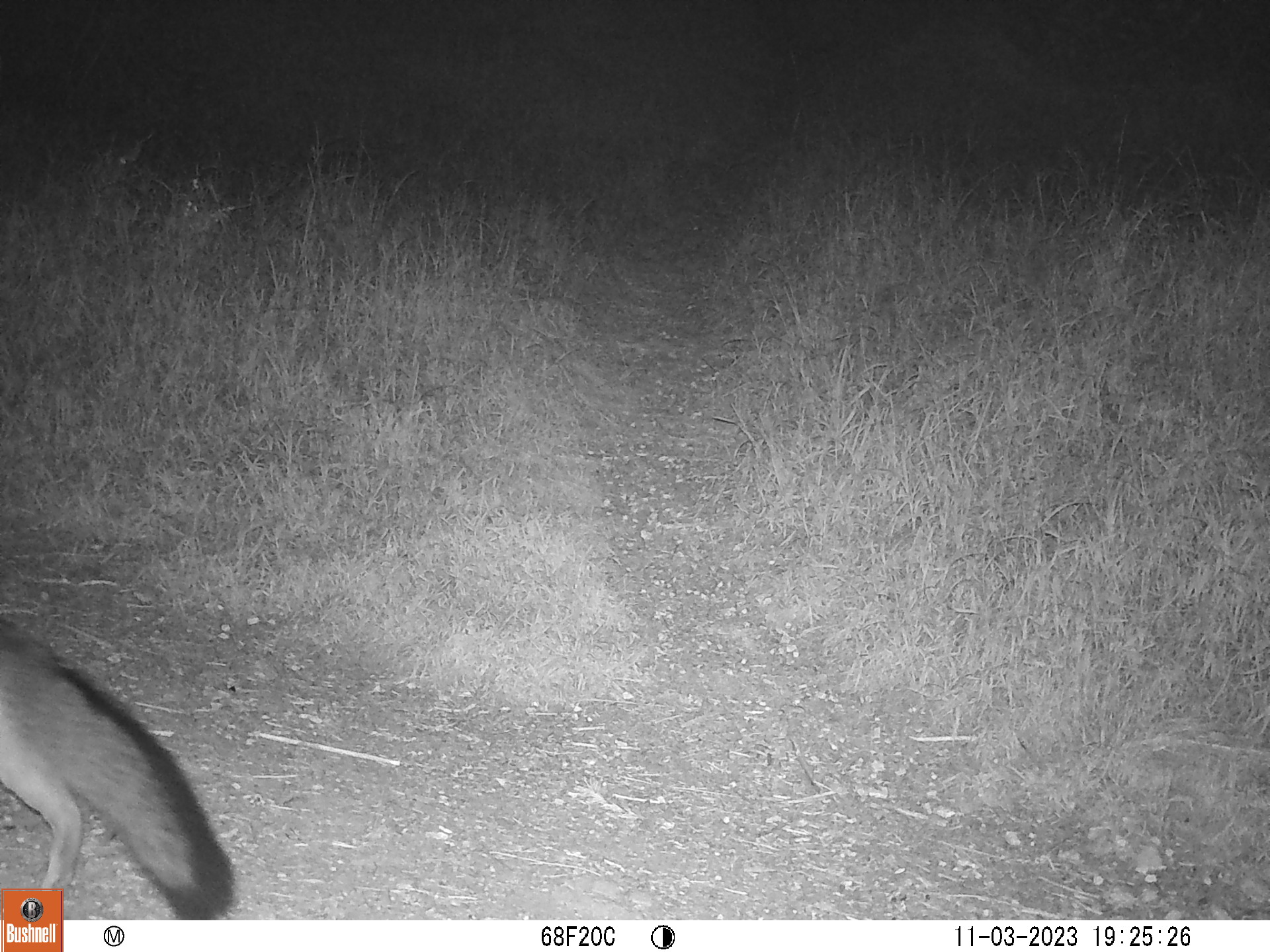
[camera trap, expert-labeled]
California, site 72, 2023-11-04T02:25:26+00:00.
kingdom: Animalia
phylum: Chordata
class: Mammalia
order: Carnivora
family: Canidae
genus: Urocyon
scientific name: Urocyon cinereoargenteus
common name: gray fox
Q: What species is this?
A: Gray fox (Urocyon cinereoargenteus).